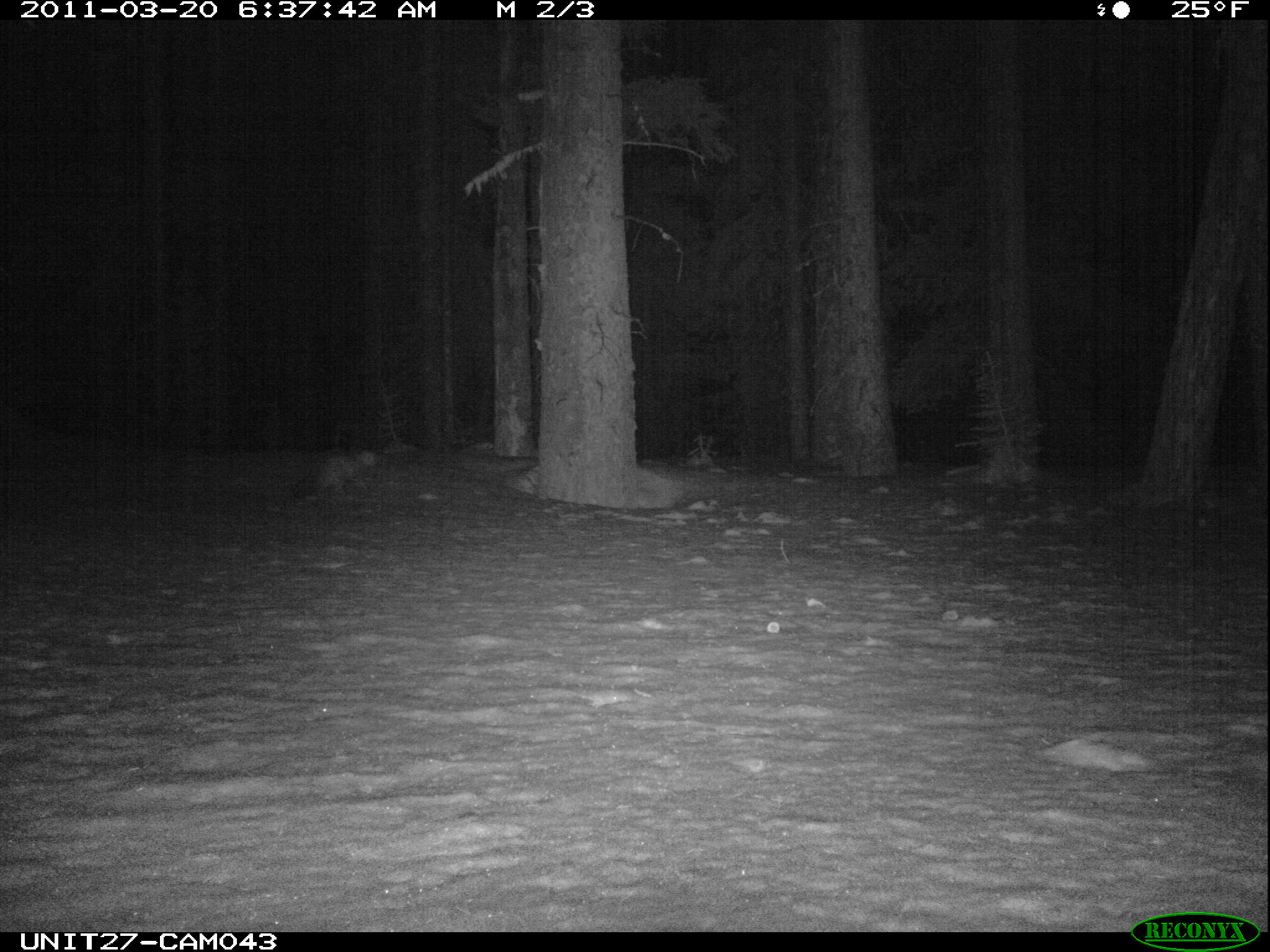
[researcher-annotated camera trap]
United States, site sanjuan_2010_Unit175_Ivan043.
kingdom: Animalia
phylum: Chordata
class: Mammalia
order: Carnivora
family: Mustelidae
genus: Martes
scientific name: Martes americana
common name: american marten